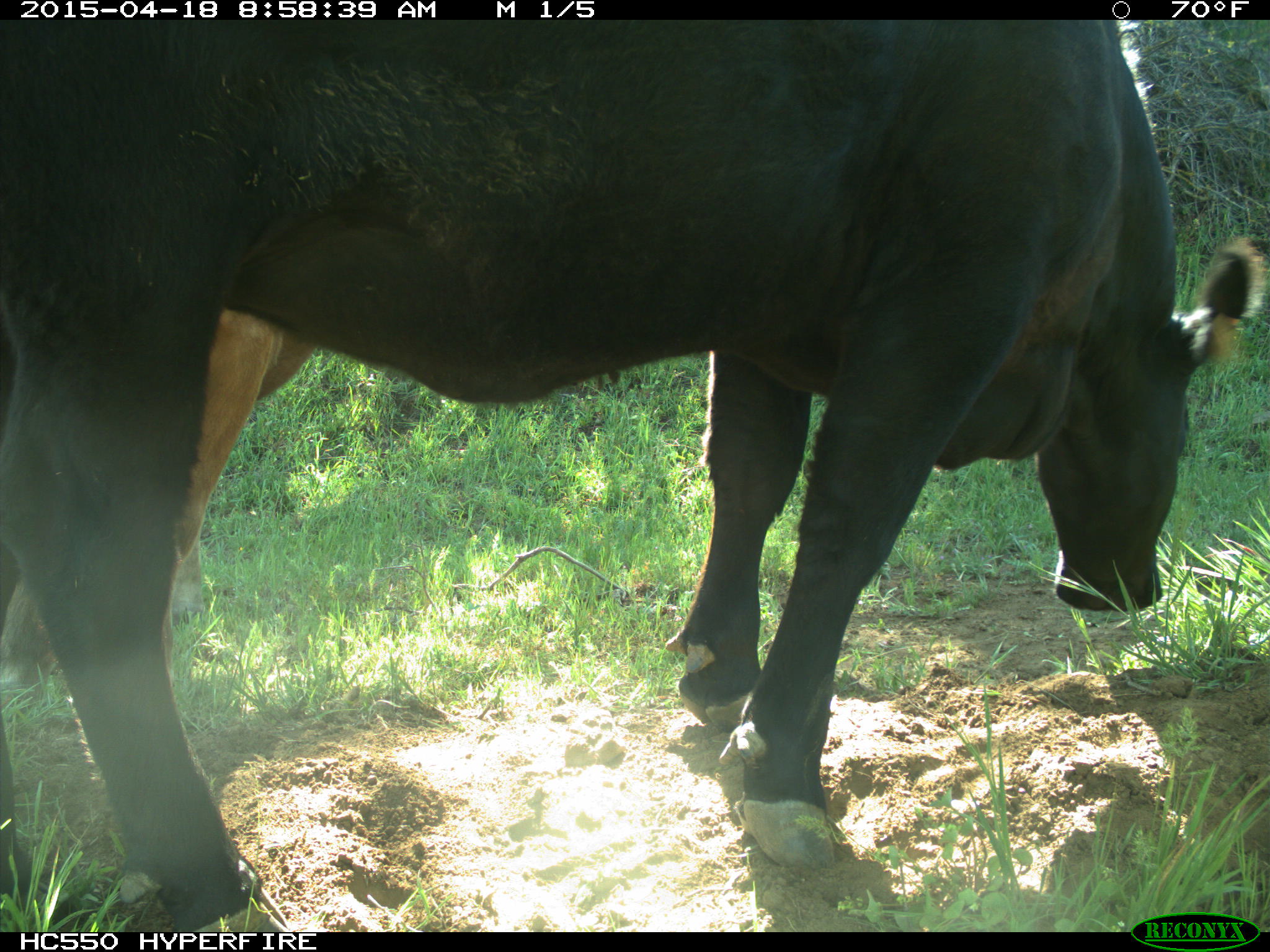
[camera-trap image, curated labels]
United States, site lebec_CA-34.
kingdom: Animalia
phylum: Chordata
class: Mammalia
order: Artiodactyla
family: Bovidae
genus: Bos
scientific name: Bos taurus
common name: domestic cow